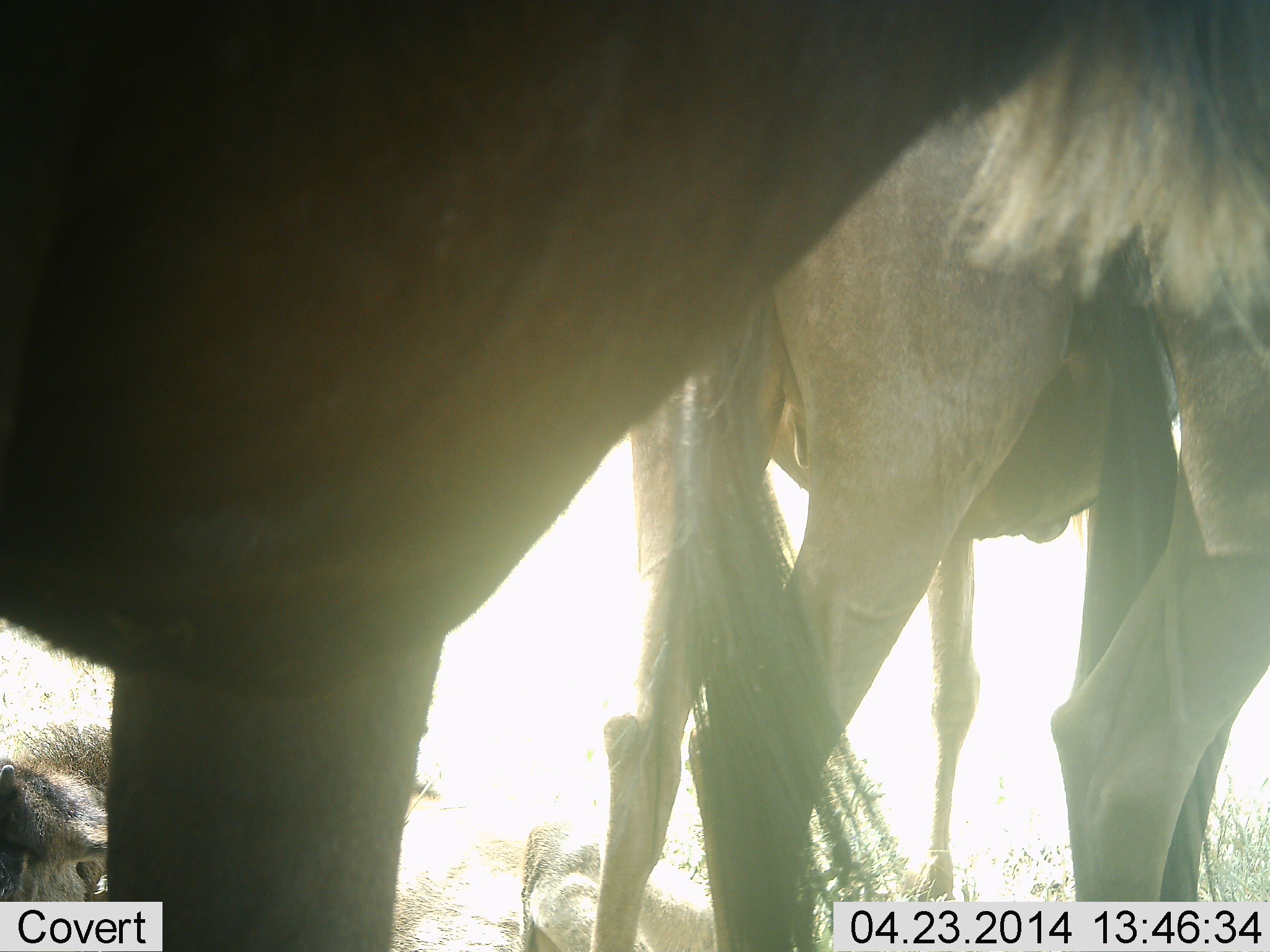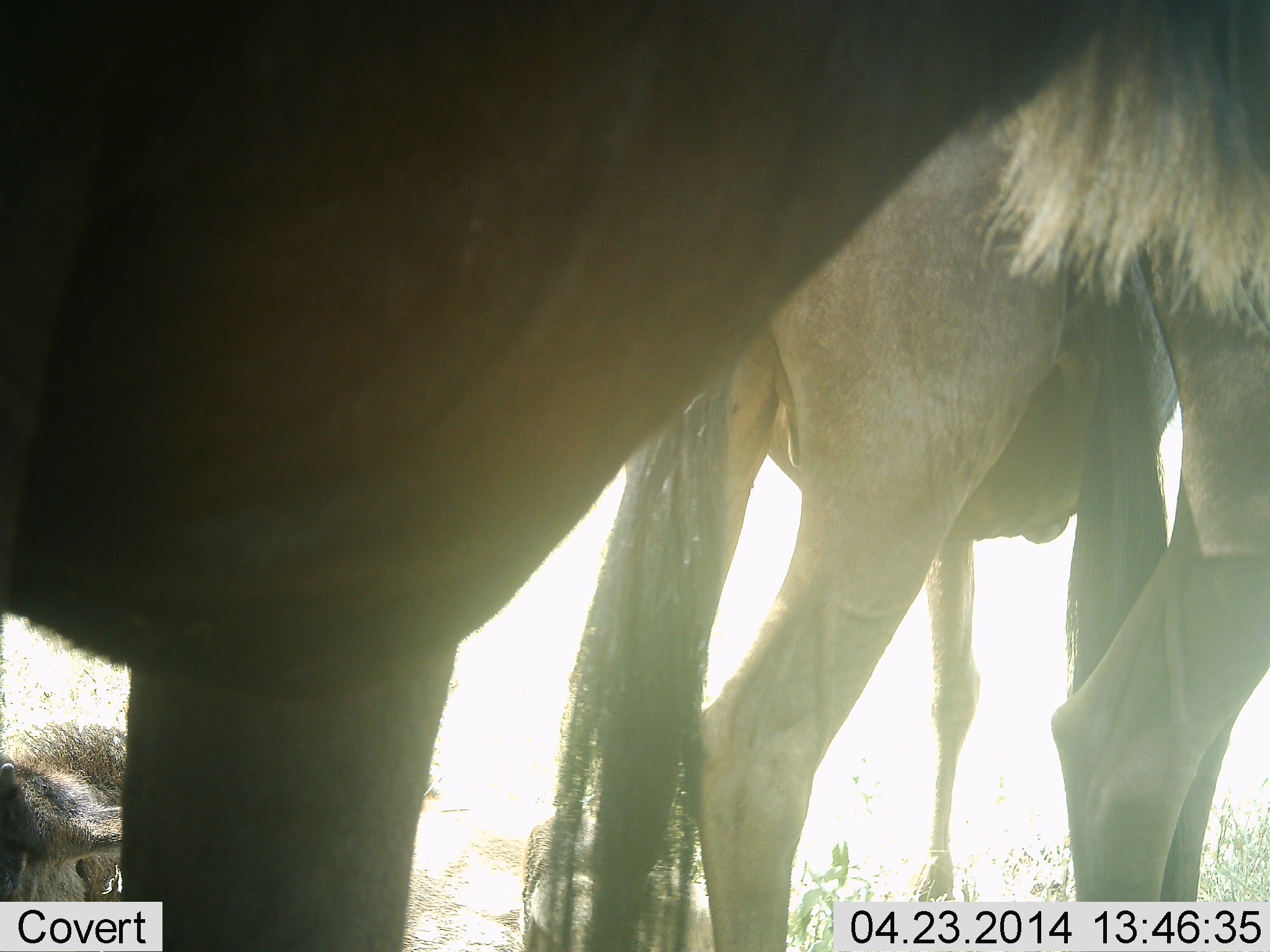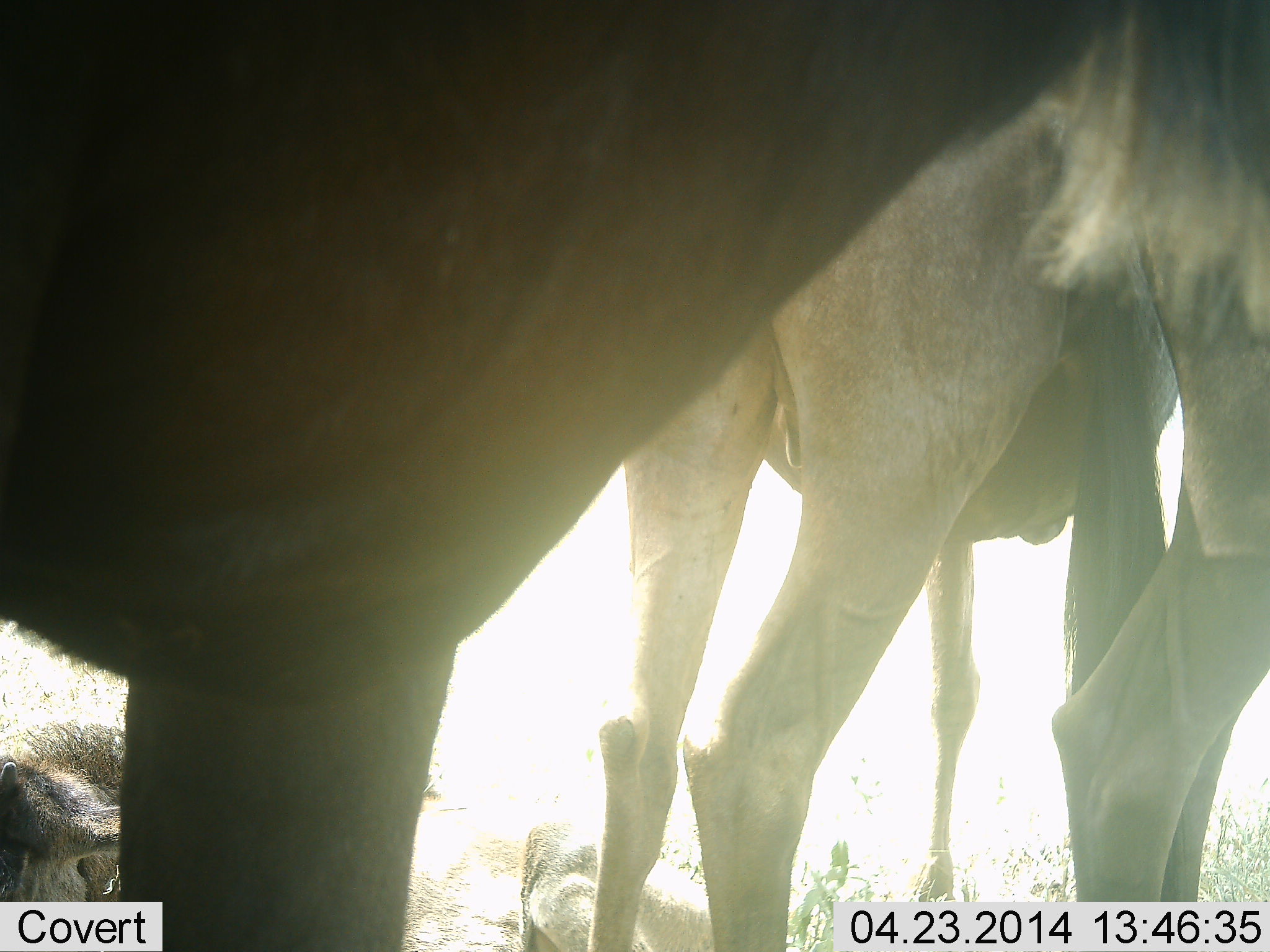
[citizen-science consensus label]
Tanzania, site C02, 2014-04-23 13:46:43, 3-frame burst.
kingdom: Animalia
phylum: Chordata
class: Mammalia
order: Artiodactyla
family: Bovidae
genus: Connochaetes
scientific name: Connochaetes taurinus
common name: blue wildebeest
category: wildebeest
Wildebeest (blue wildebeest) (Connochaetes taurinus), count 4. Behavior (volunteer vote fractions): standing 80%, resting 70%, moving 0%, interacting 0%. Young present (vote fraction): 10%. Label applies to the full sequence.